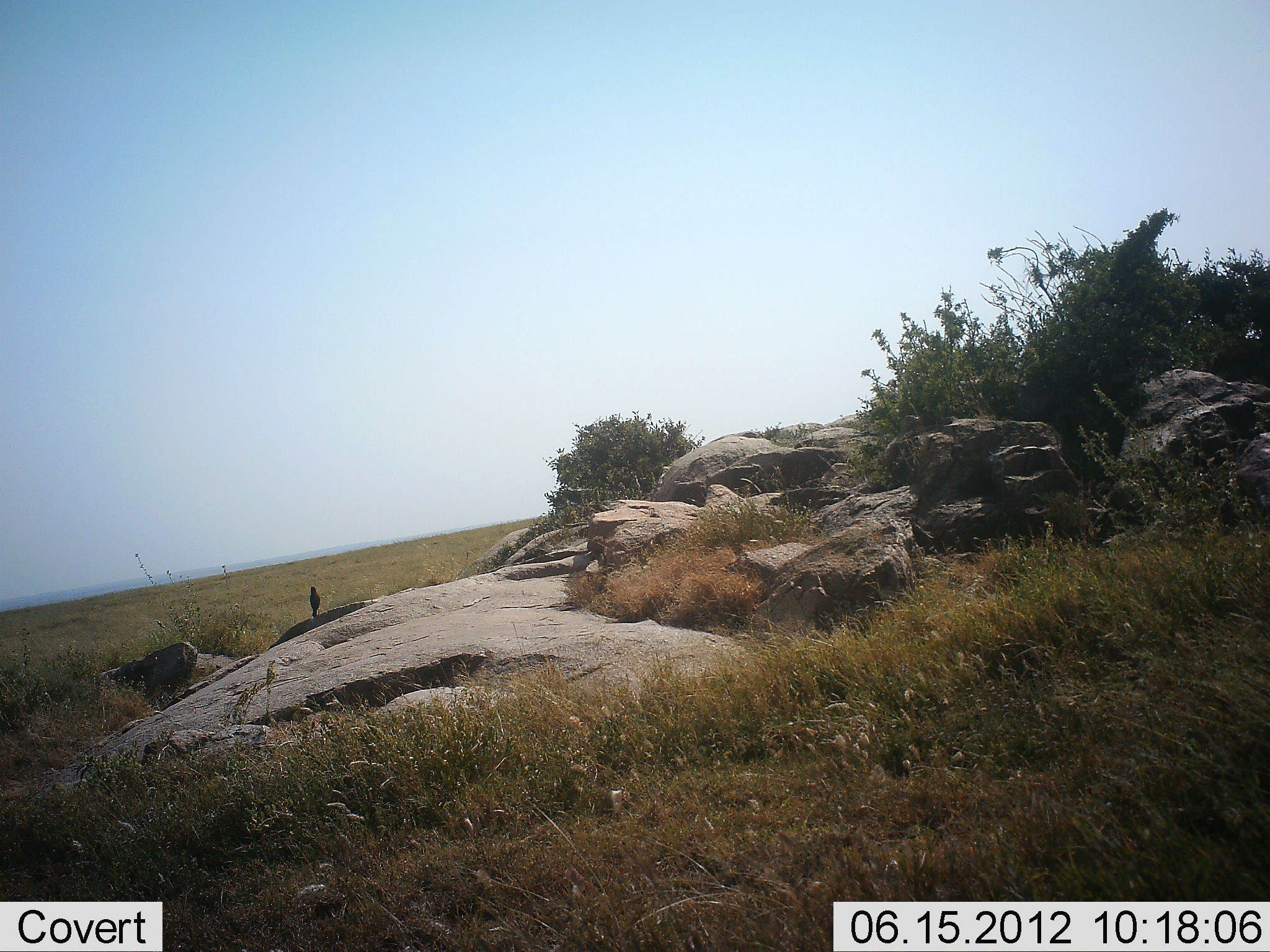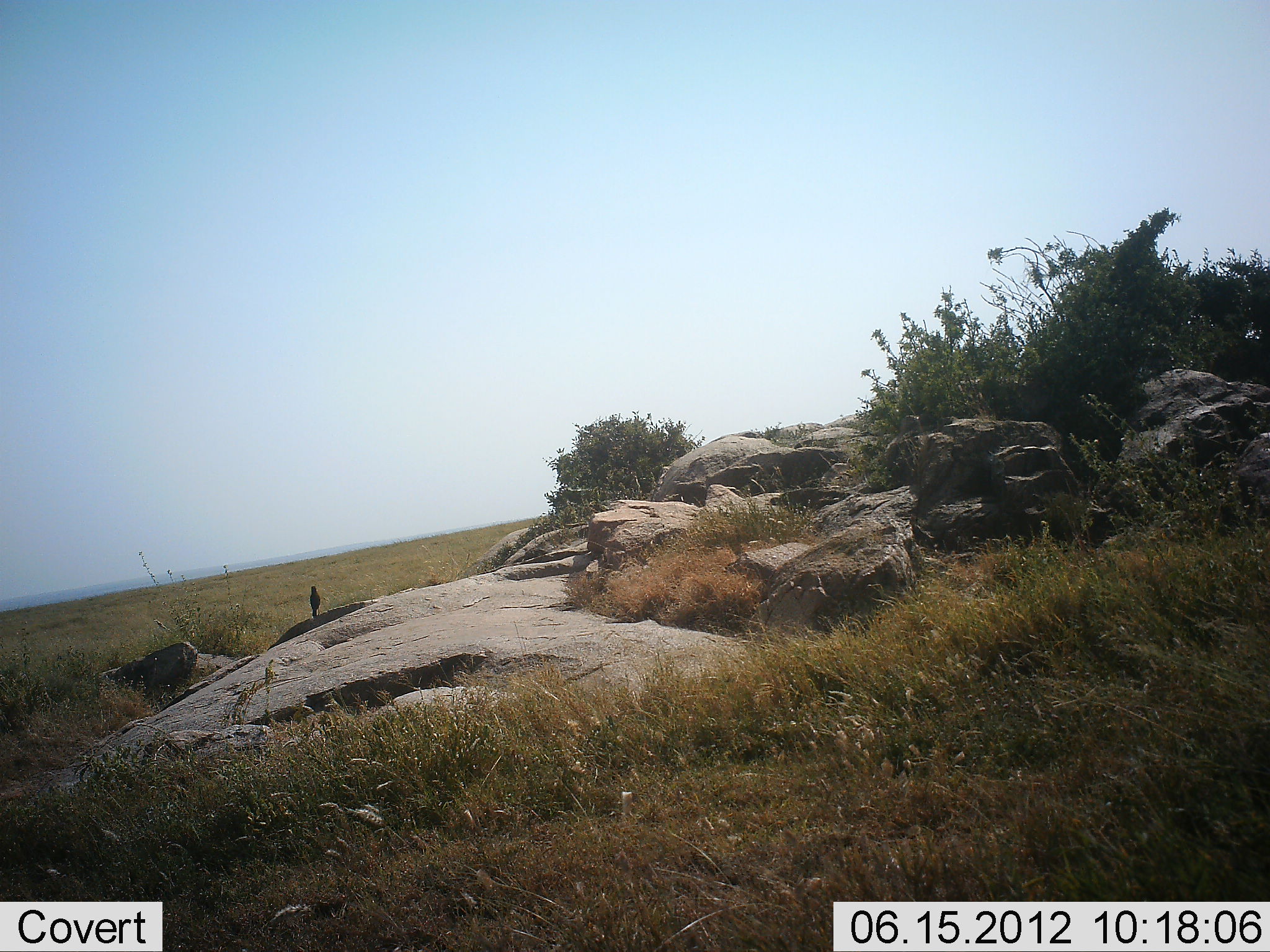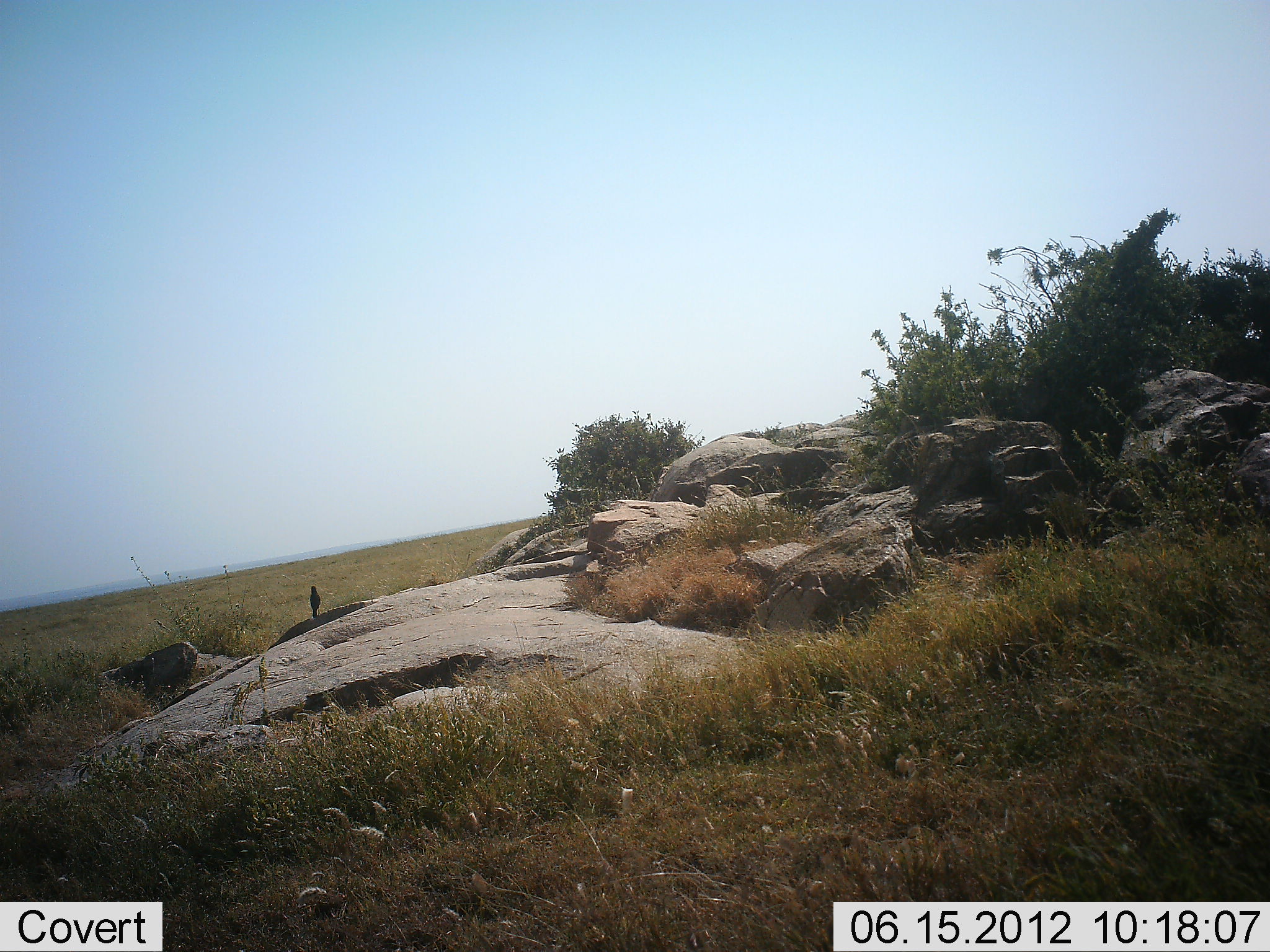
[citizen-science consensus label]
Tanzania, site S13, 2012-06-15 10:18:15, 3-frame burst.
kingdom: Animalia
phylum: Chordata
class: Aves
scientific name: Aves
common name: bird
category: otherbird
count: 1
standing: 100%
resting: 0%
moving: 0%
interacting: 0%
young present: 0%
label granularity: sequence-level